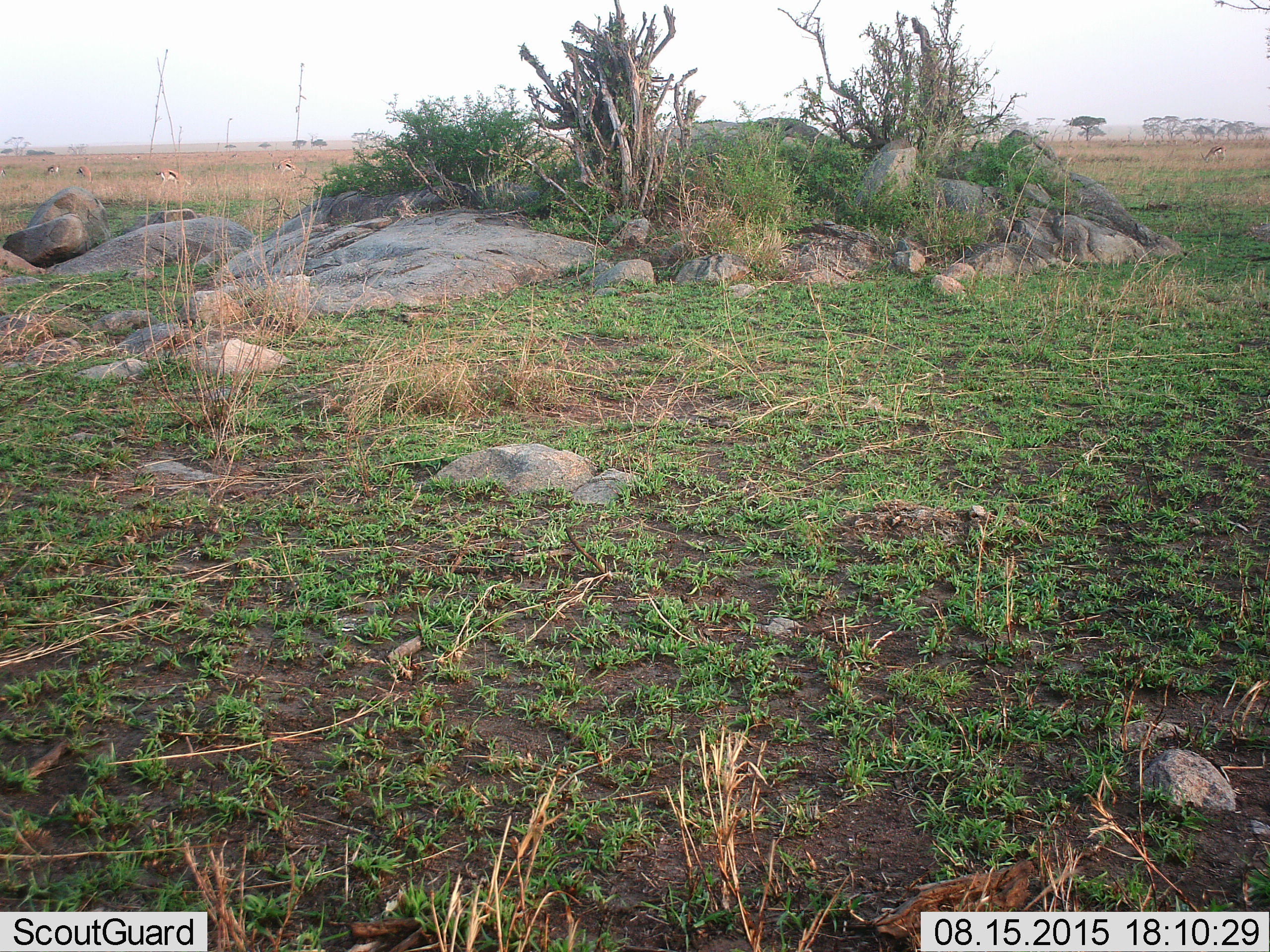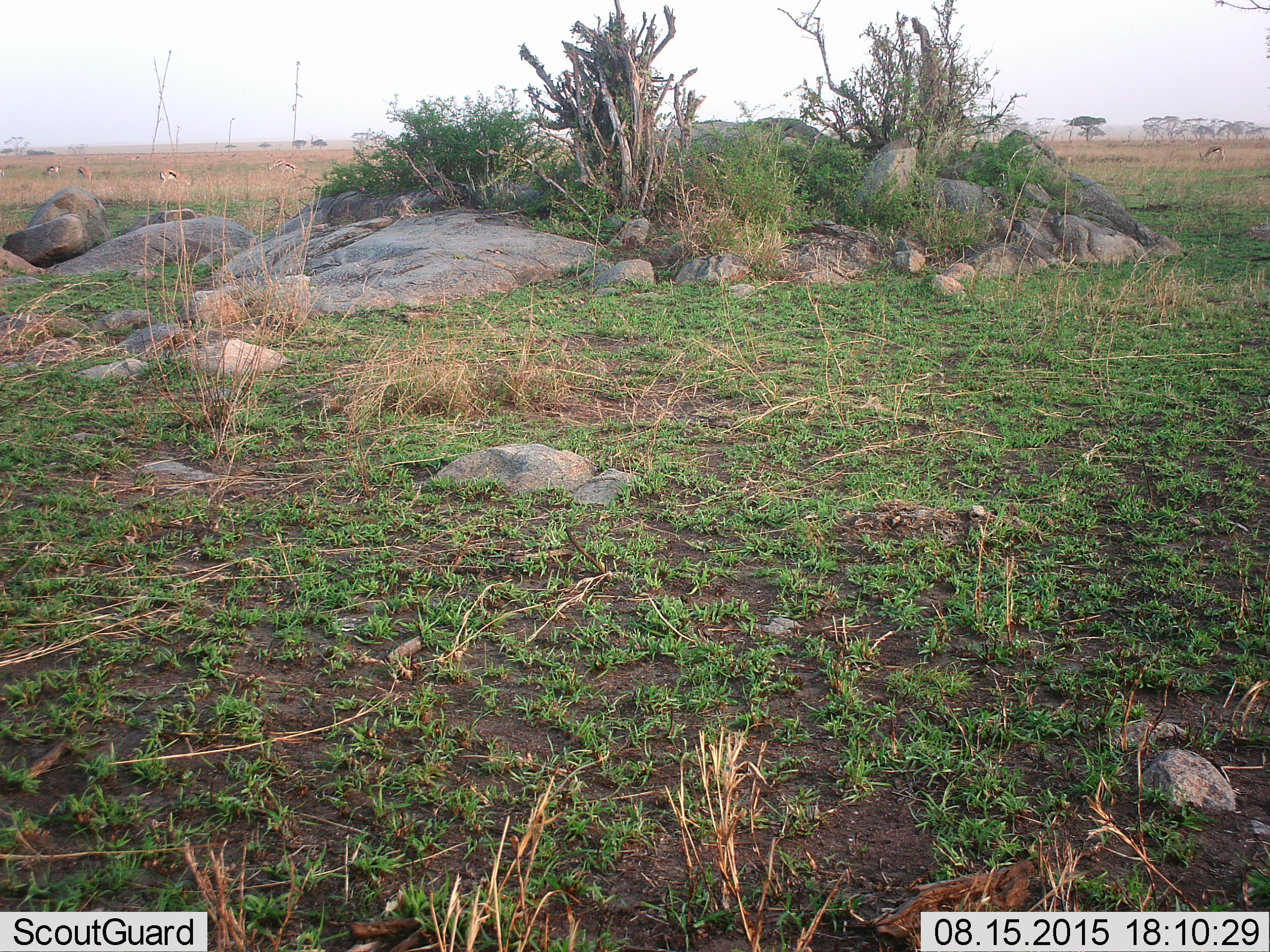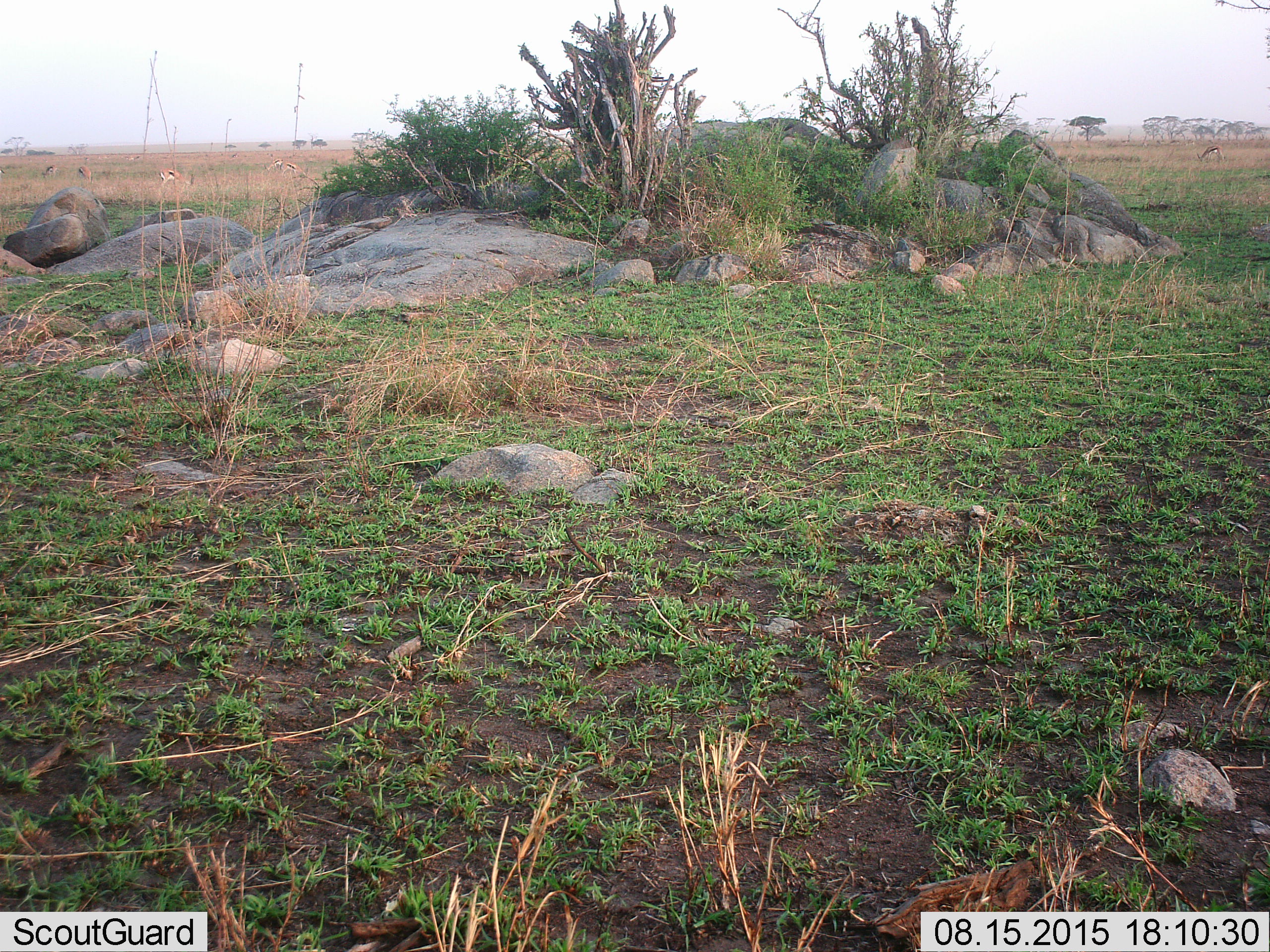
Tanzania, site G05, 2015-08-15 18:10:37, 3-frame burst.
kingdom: Animalia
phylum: Chordata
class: Mammalia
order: Artiodactyla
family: Bovidae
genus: Eudorcas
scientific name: Eudorcas thomsonii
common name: thomson's gazelle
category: gazellethomsons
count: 6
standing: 50%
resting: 7%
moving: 36%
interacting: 7%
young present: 0%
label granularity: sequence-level